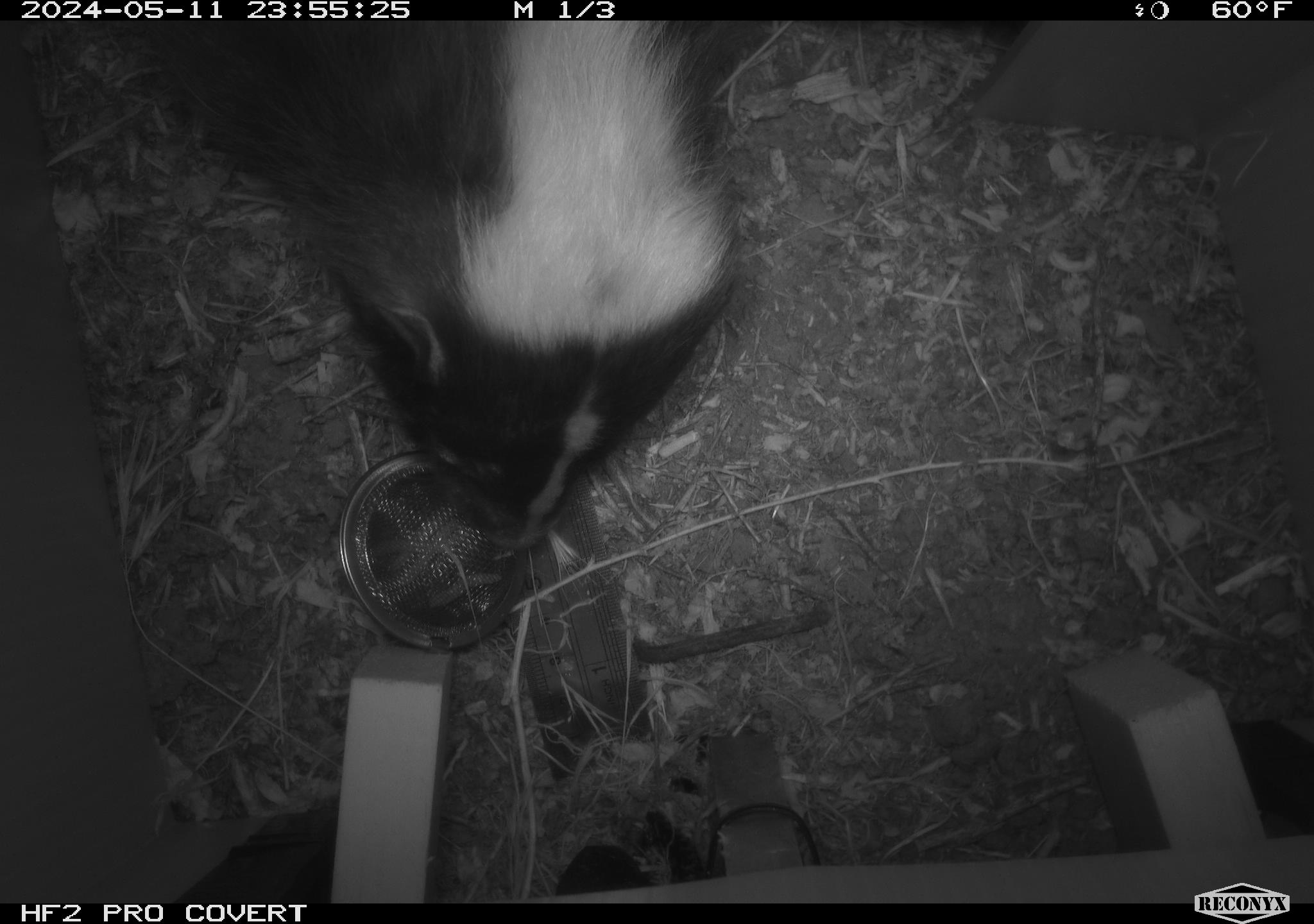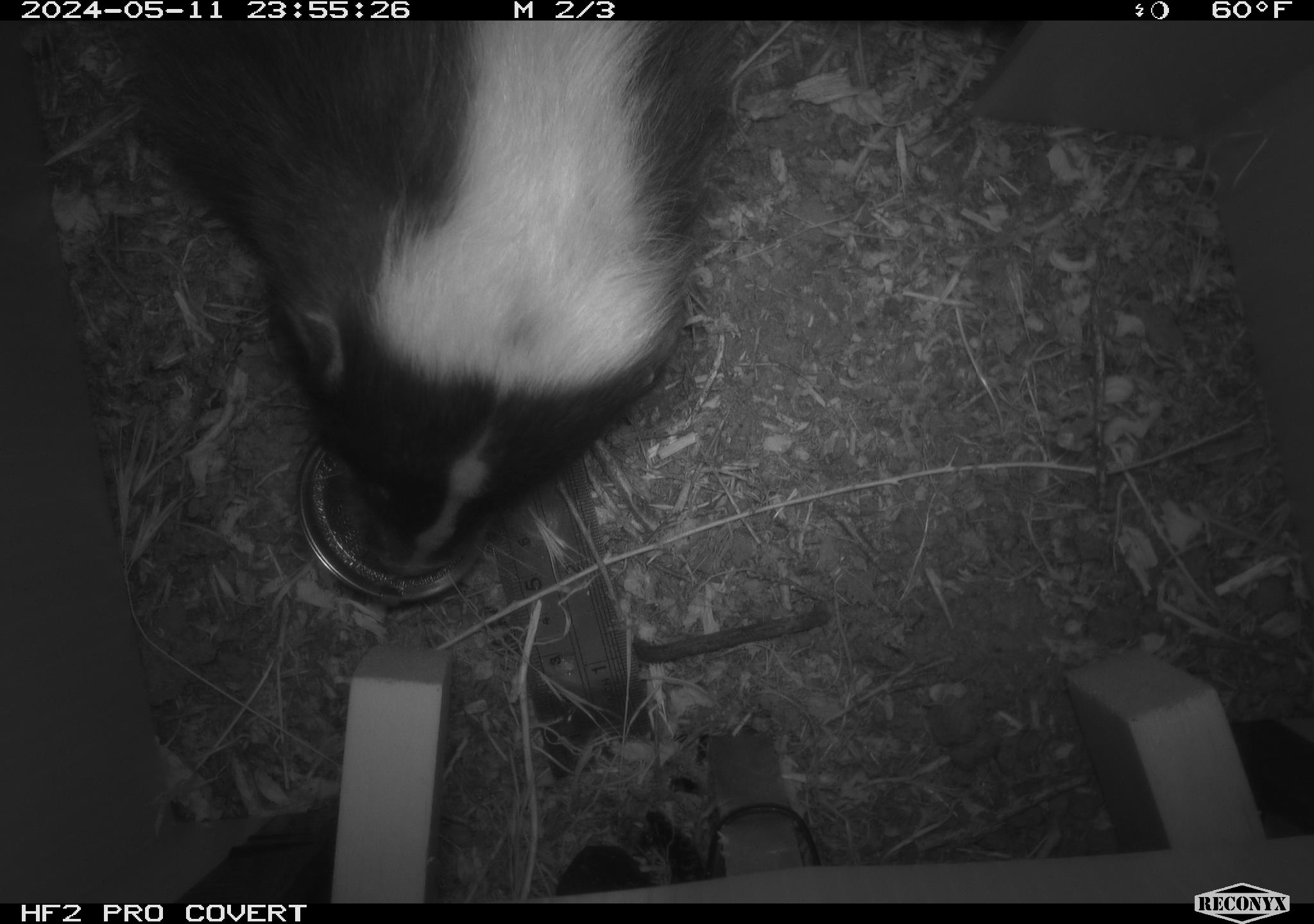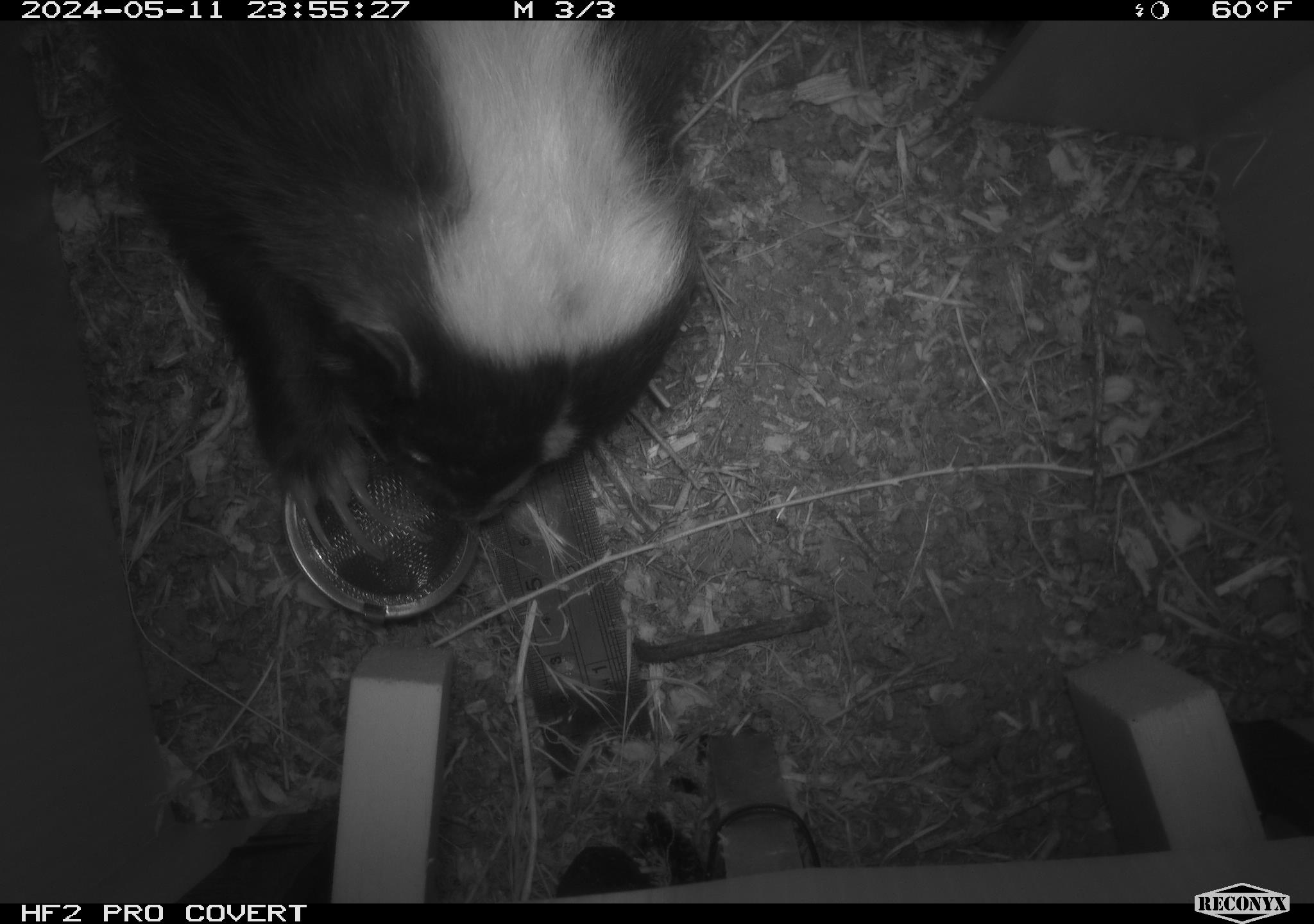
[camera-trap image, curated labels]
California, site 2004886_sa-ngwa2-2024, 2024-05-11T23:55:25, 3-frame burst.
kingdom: Animalia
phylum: Chordata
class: Mammalia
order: Carnivora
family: Mephitidae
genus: Mephitis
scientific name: Mephitis mephitis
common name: striped skunk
Striped skunk (Mephitis mephitis).